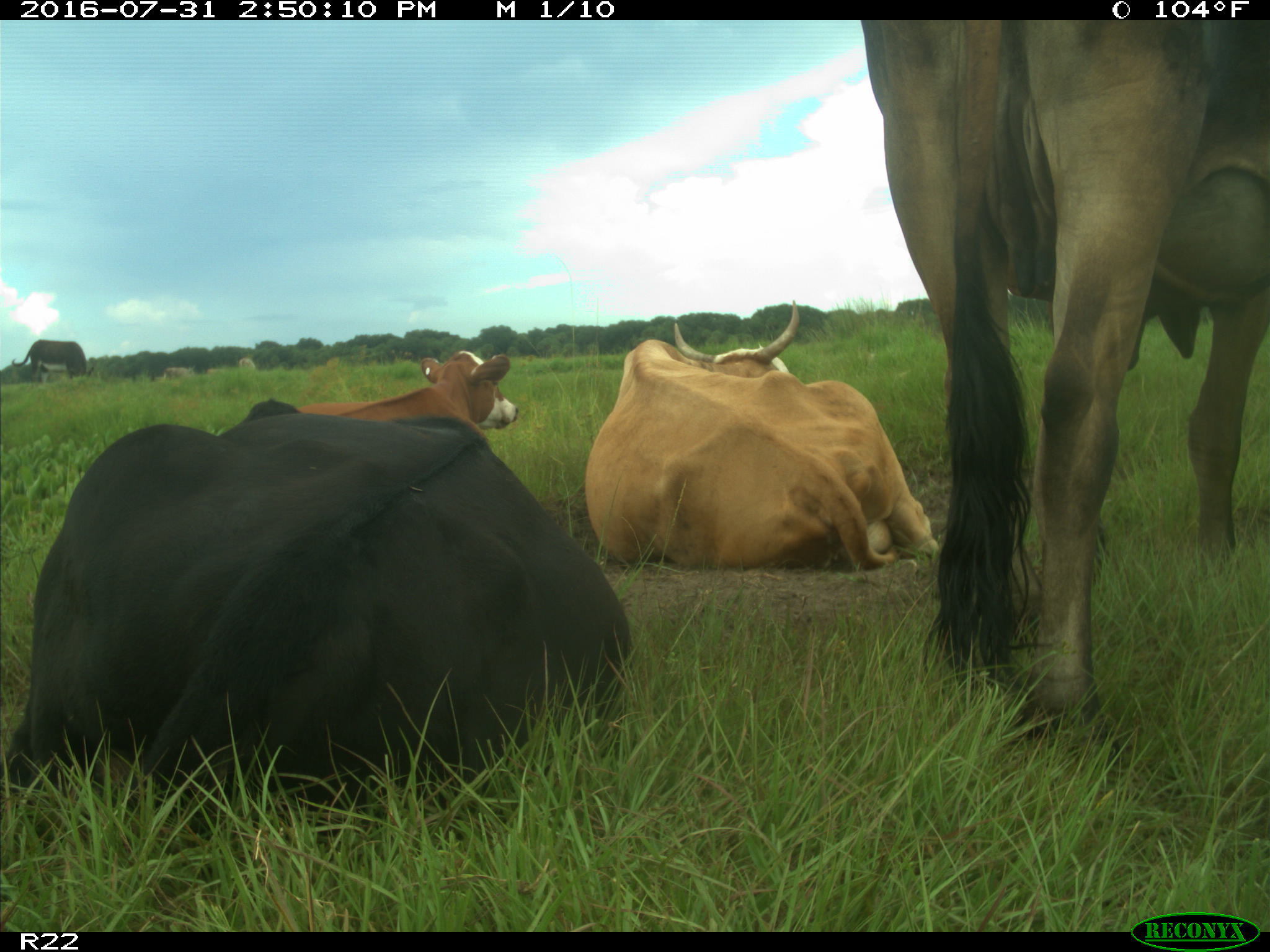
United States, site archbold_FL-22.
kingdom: Animalia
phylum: Chordata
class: Mammalia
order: Artiodactyla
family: Bovidae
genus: Bos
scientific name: Bos taurus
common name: domestic cow